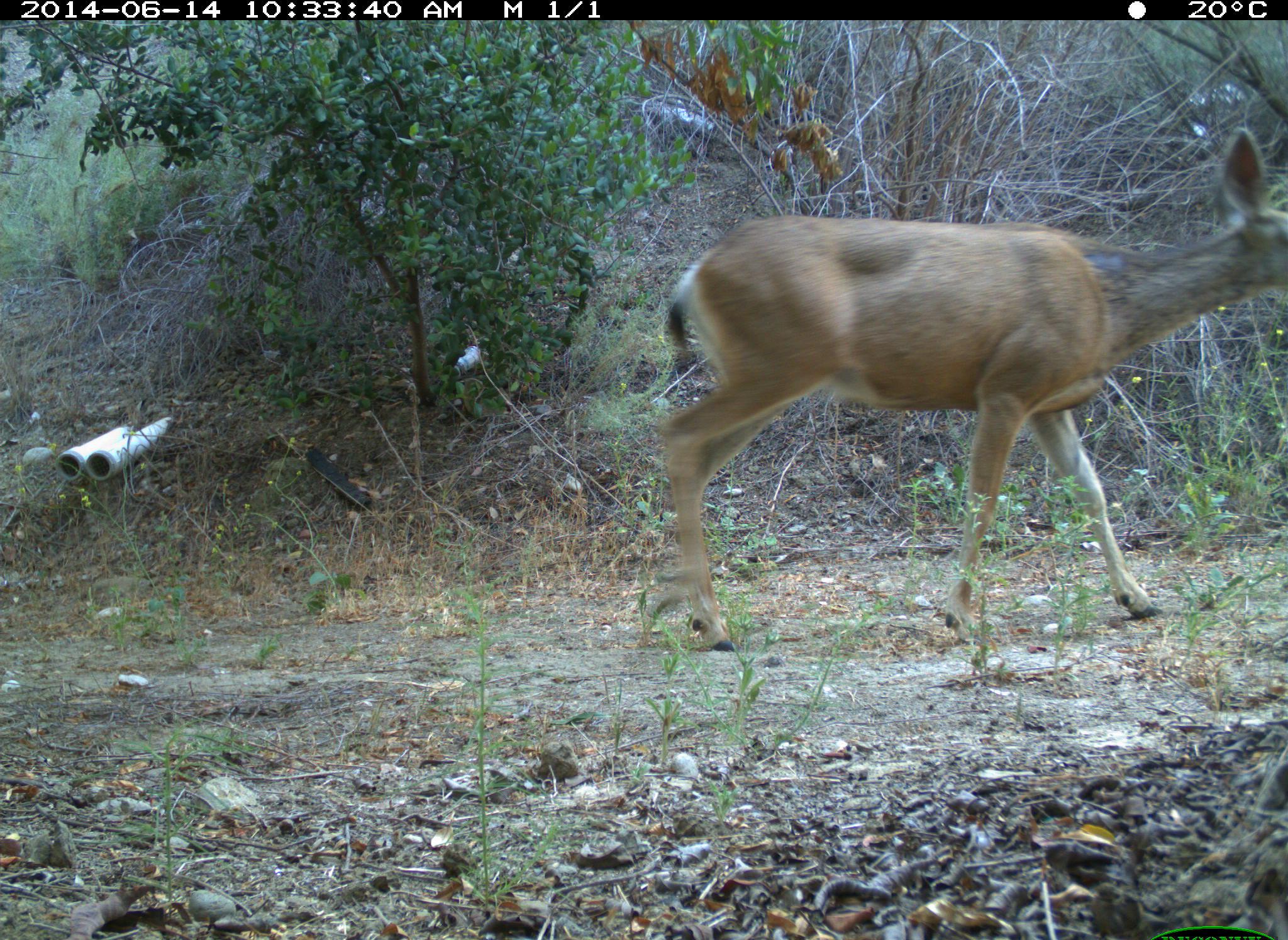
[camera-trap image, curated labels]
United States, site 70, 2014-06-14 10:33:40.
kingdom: Animalia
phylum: Chordata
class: Mammalia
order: Artiodactyla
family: Cervidae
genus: Odocoileus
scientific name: Odocoileus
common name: deer